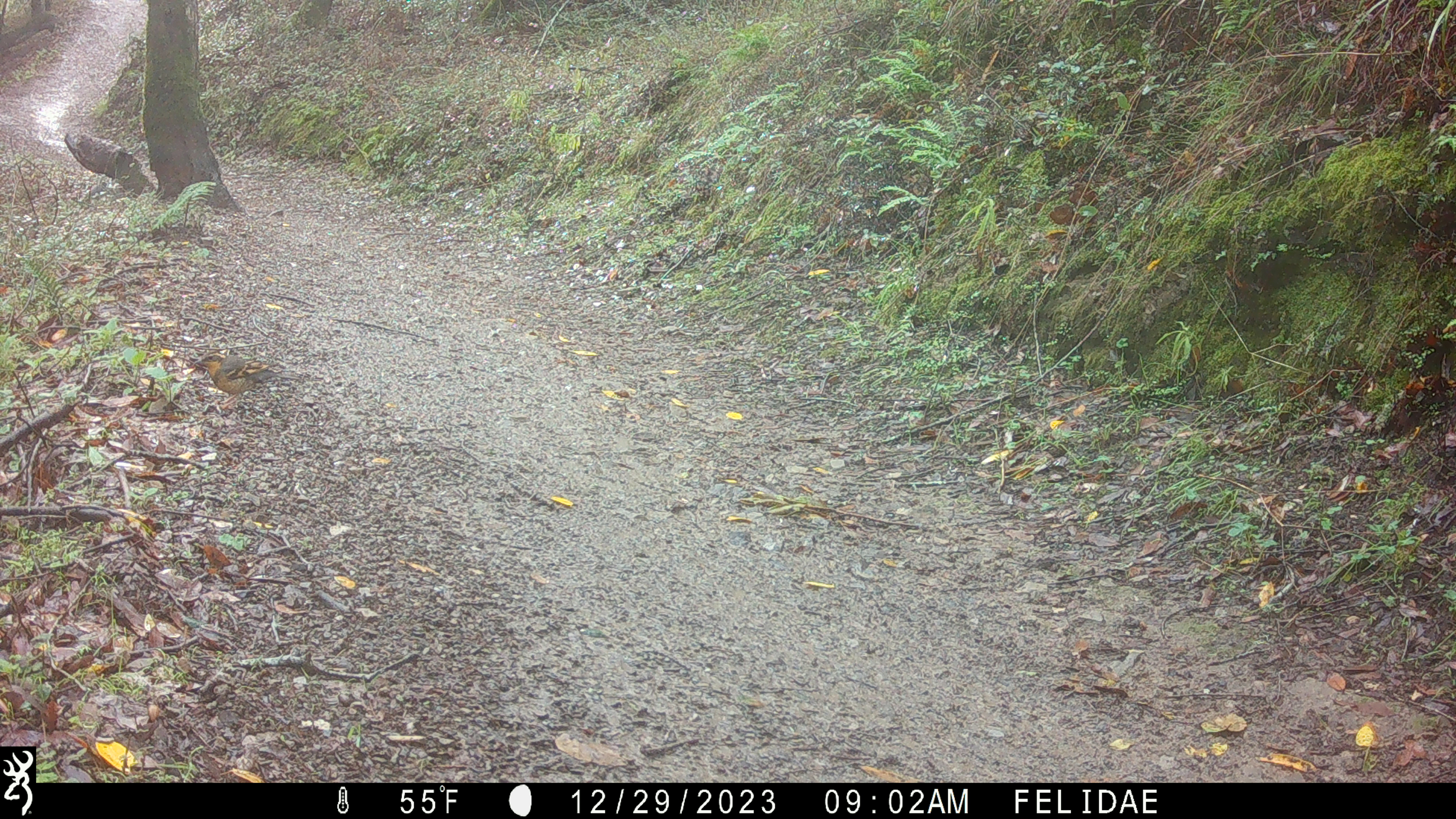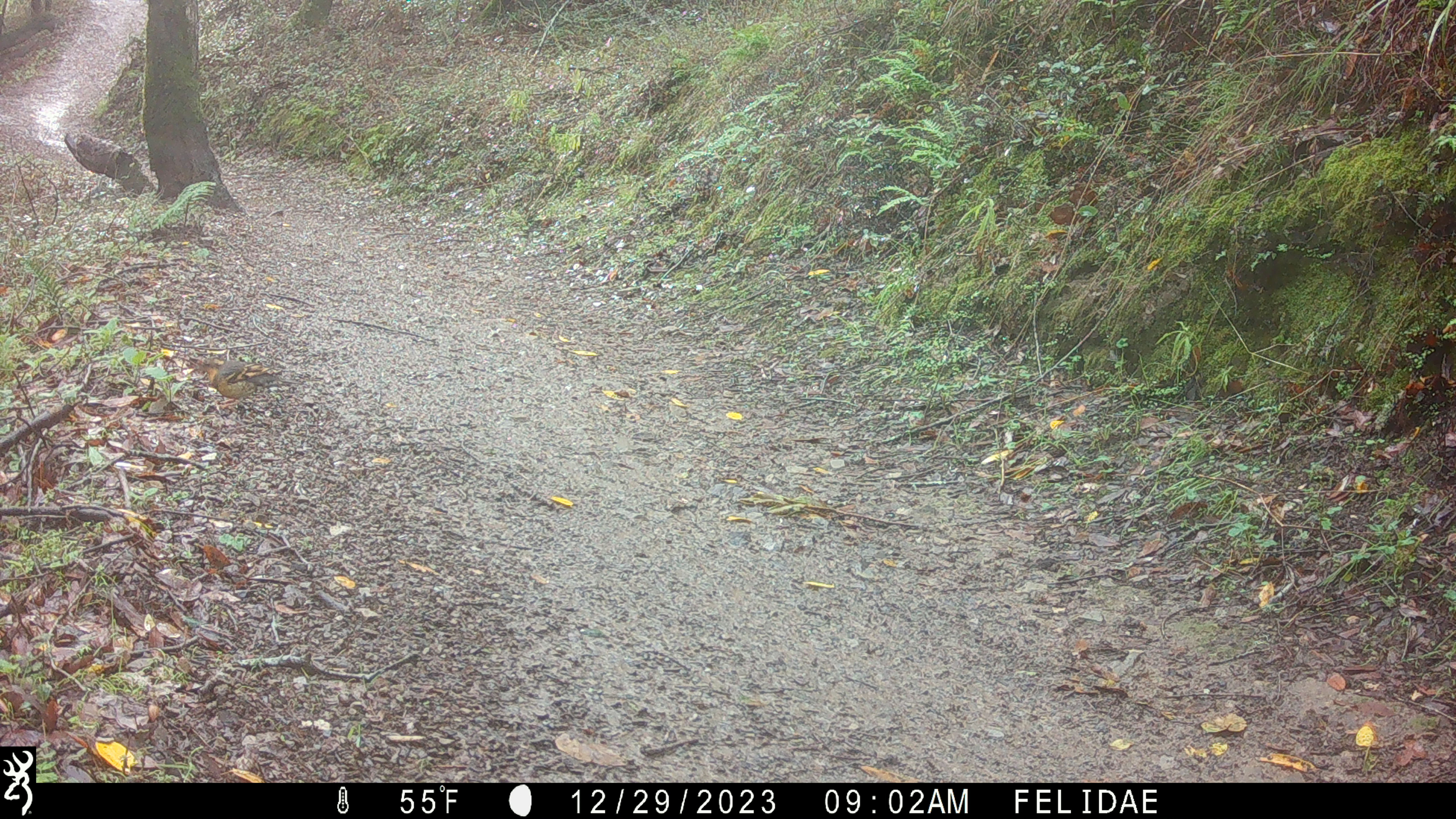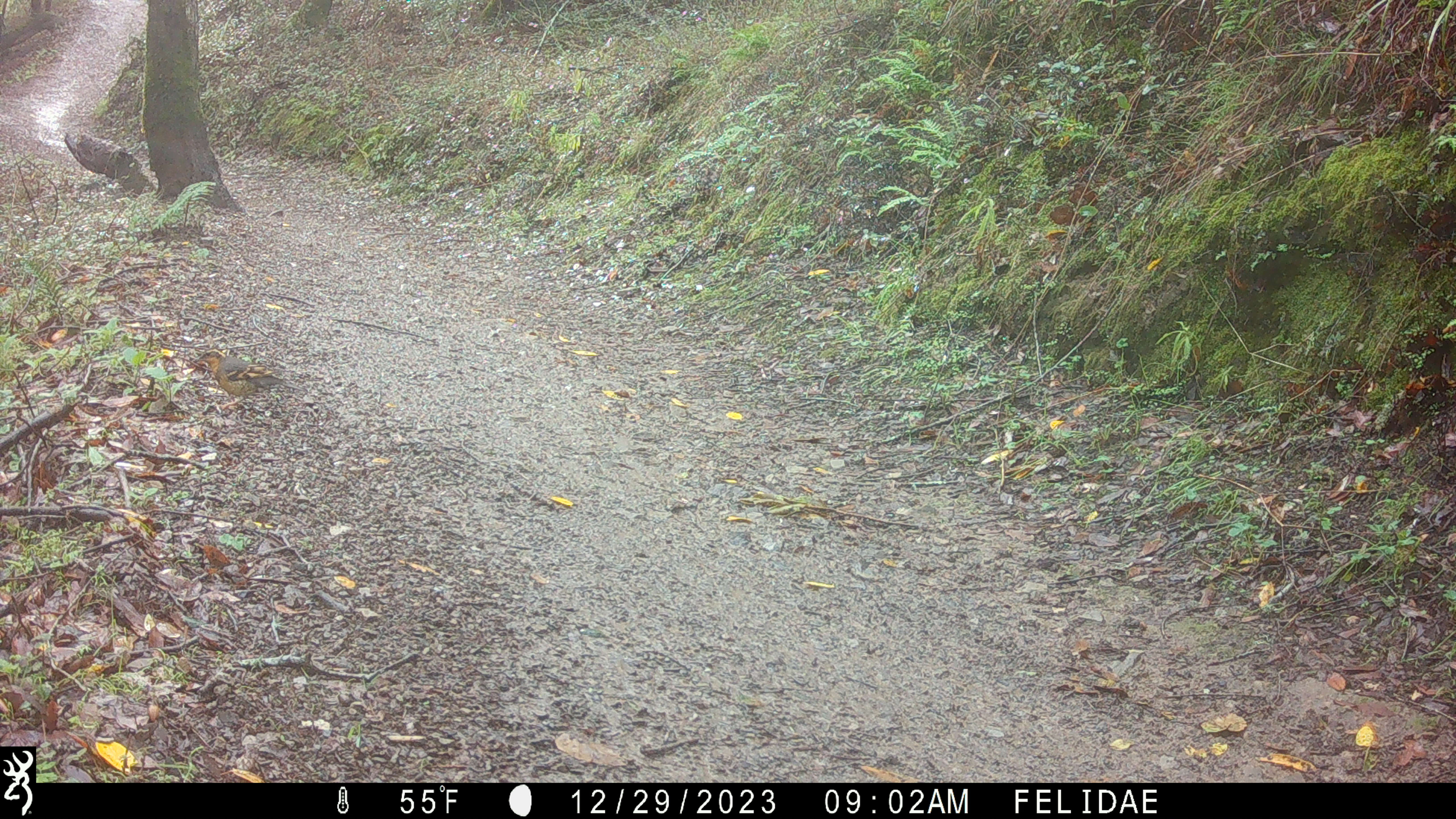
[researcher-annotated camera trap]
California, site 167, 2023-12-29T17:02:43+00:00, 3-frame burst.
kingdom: Animalia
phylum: Chordata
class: Aves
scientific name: Aves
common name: bird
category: unknown bird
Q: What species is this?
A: Unknown bird (bird) (Aves).